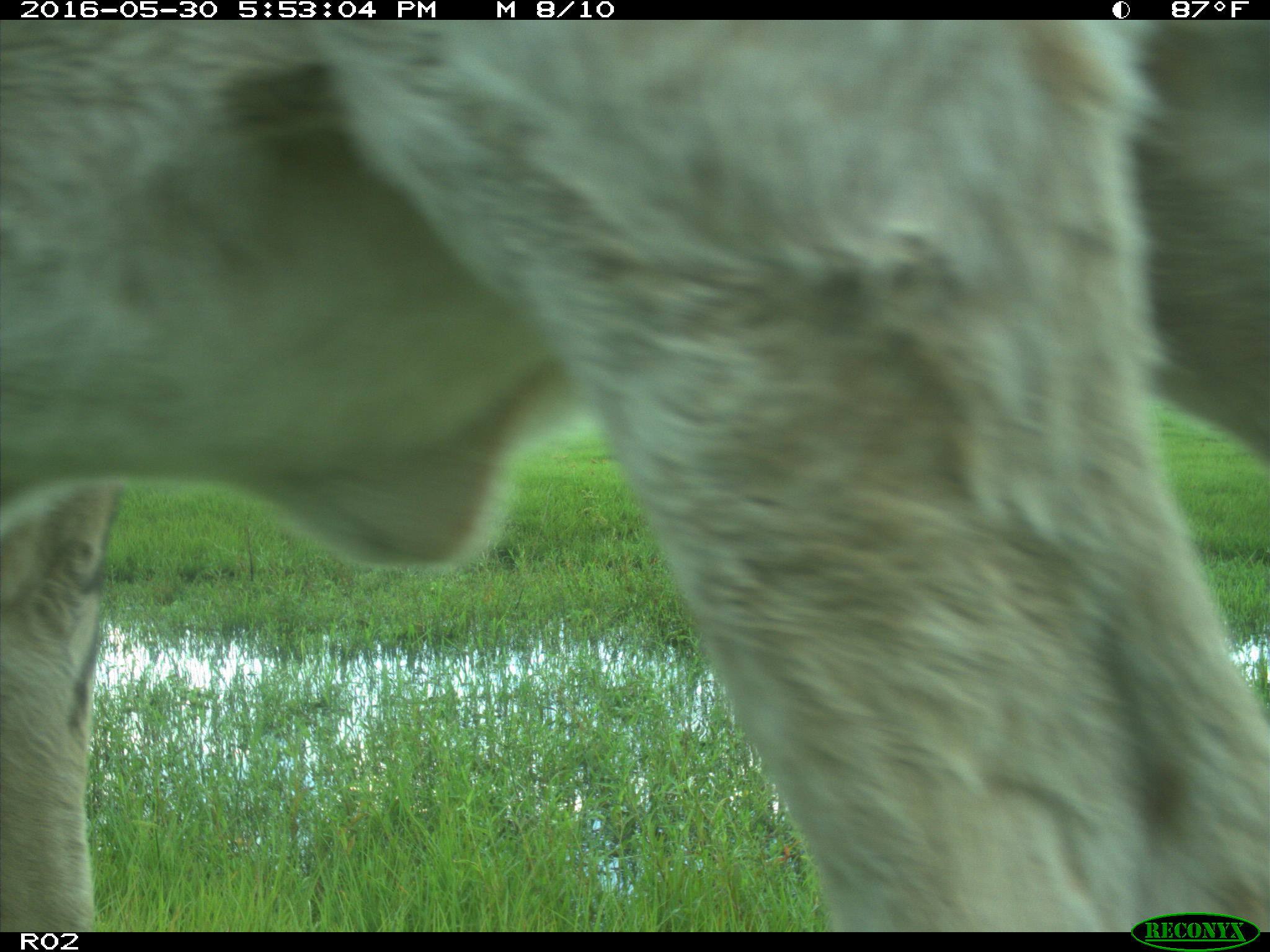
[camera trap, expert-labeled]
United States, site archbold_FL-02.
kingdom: Animalia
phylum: Chordata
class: Mammalia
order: Artiodactyla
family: Bovidae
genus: Bos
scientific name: Bos taurus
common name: domestic cow